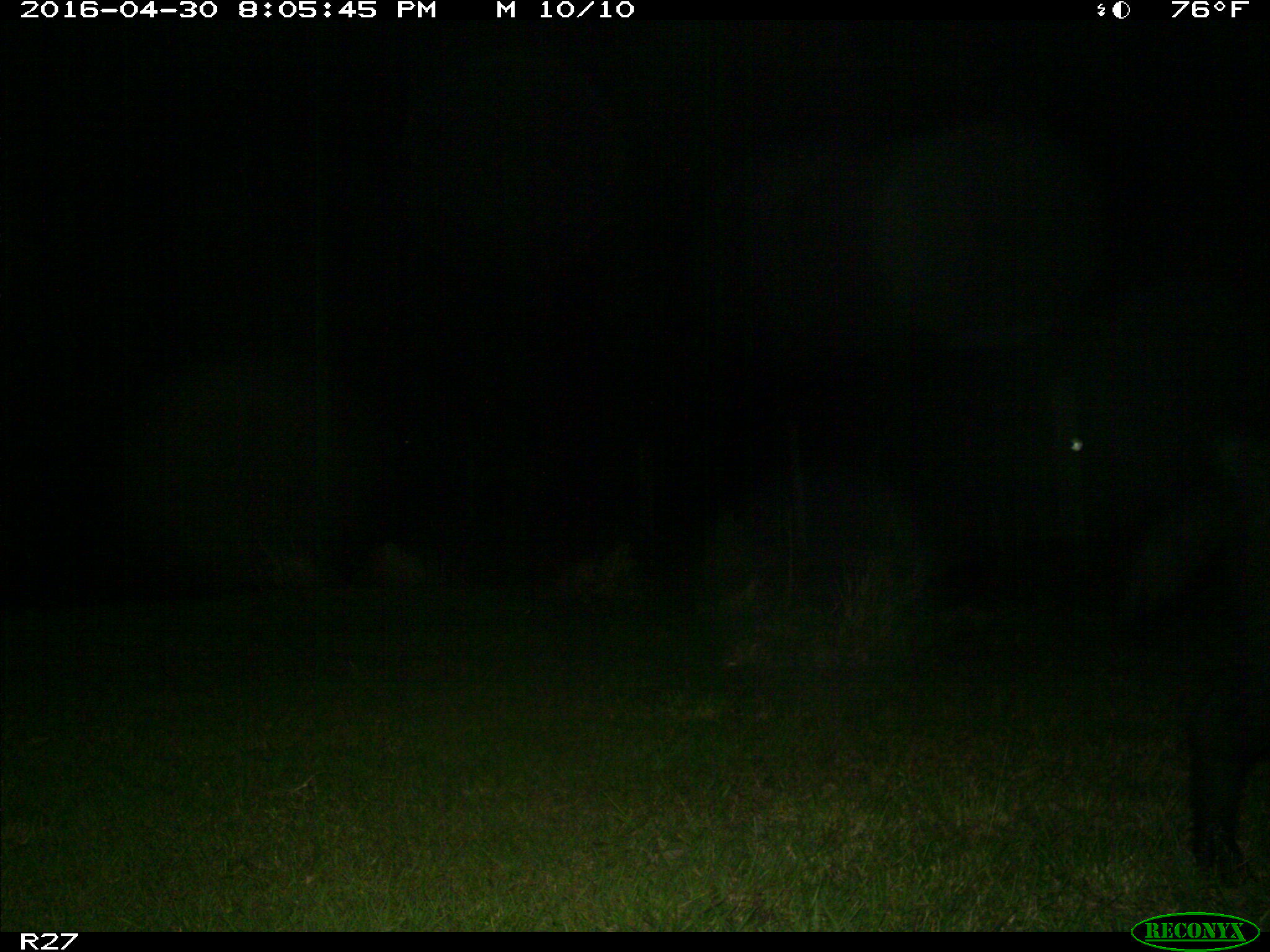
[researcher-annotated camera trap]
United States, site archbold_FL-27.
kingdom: Animalia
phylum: Chordata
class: Mammalia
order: Artiodactyla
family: Suidae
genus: Sus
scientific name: Sus scrofa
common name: wild boar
Sus scrofa (wild boar).